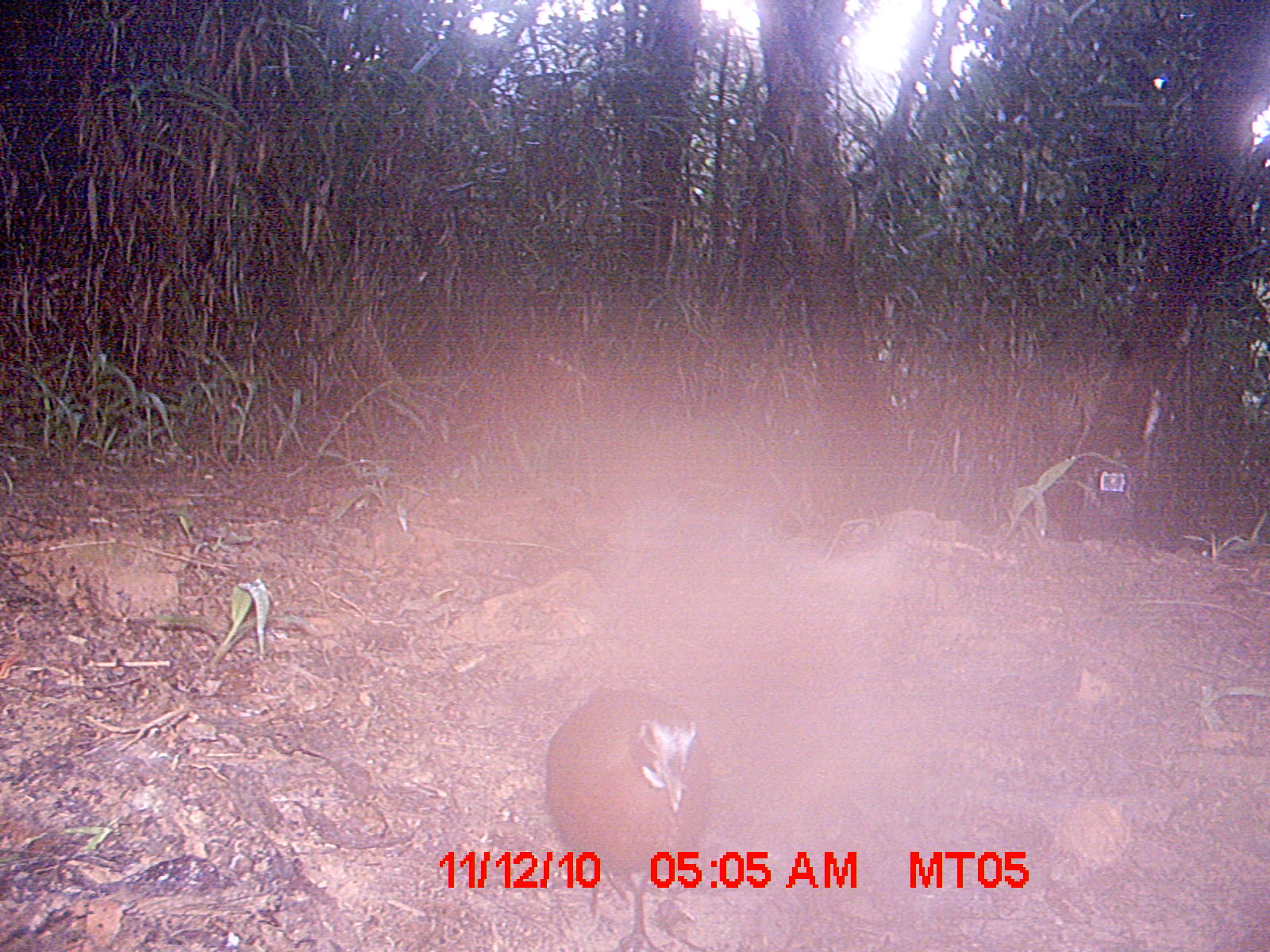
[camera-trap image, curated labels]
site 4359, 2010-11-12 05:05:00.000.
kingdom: Animalia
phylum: Chordata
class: Aves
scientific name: Aves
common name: bird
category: unknown bird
Unknown bird (bird) (Aves), count 1.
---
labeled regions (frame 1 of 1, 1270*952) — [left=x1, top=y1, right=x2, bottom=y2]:
unknown bird: [left=544, top=684, right=710, bottom=952]